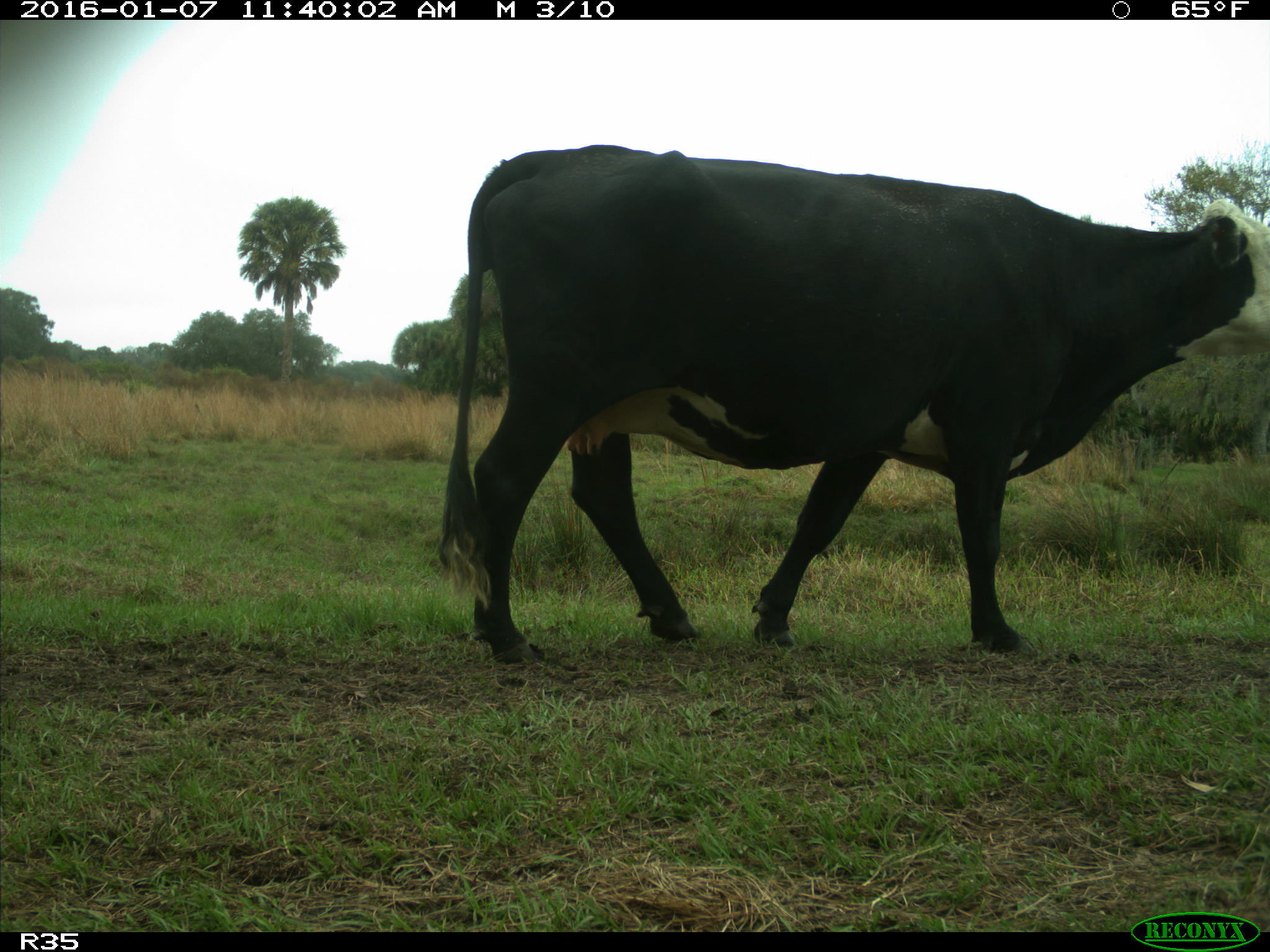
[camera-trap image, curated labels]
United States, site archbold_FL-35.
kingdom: Animalia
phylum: Chordata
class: Mammalia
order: Artiodactyla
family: Bovidae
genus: Bos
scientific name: Bos taurus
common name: domestic cow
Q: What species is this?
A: Bos taurus (domestic cow).